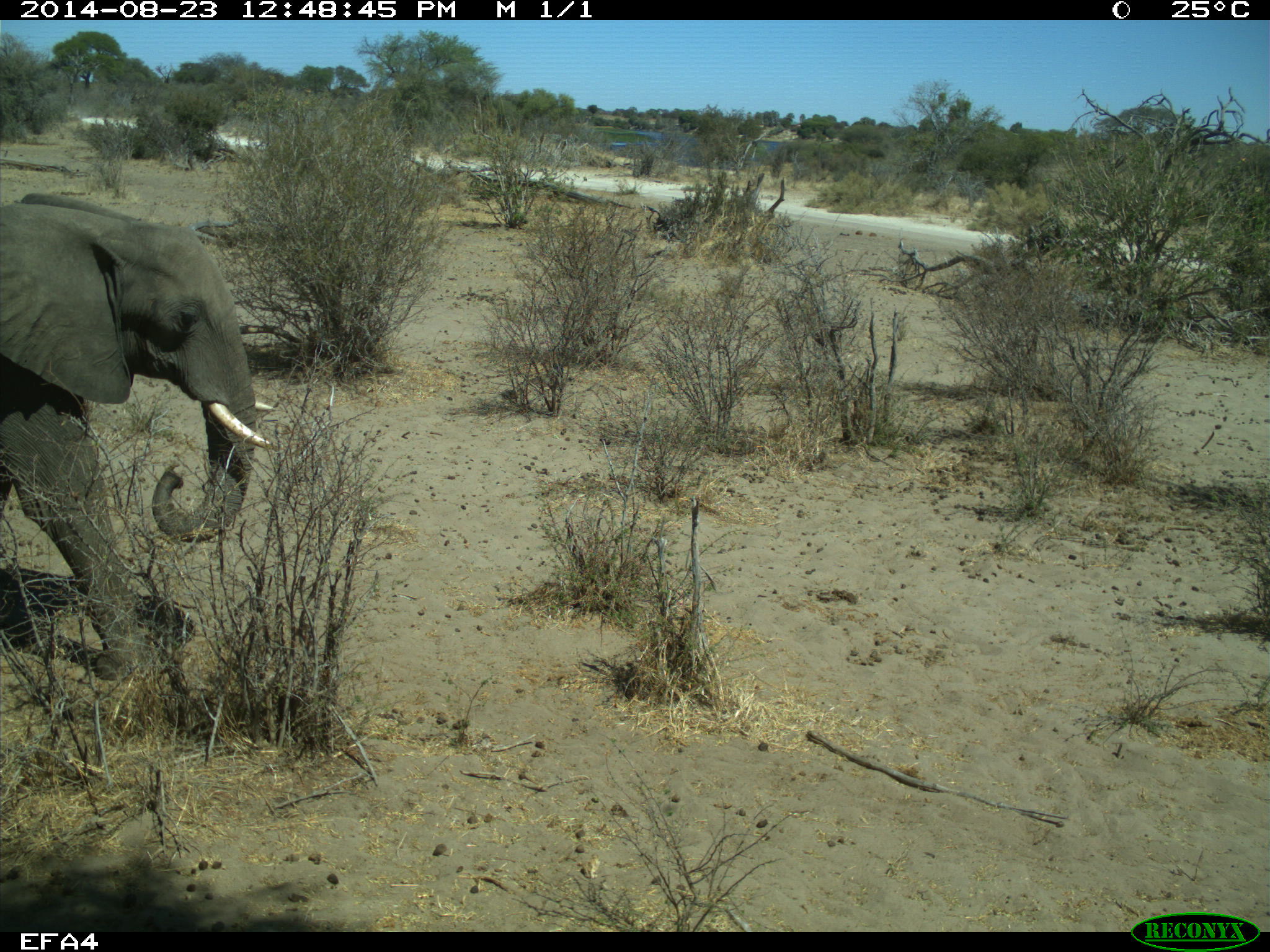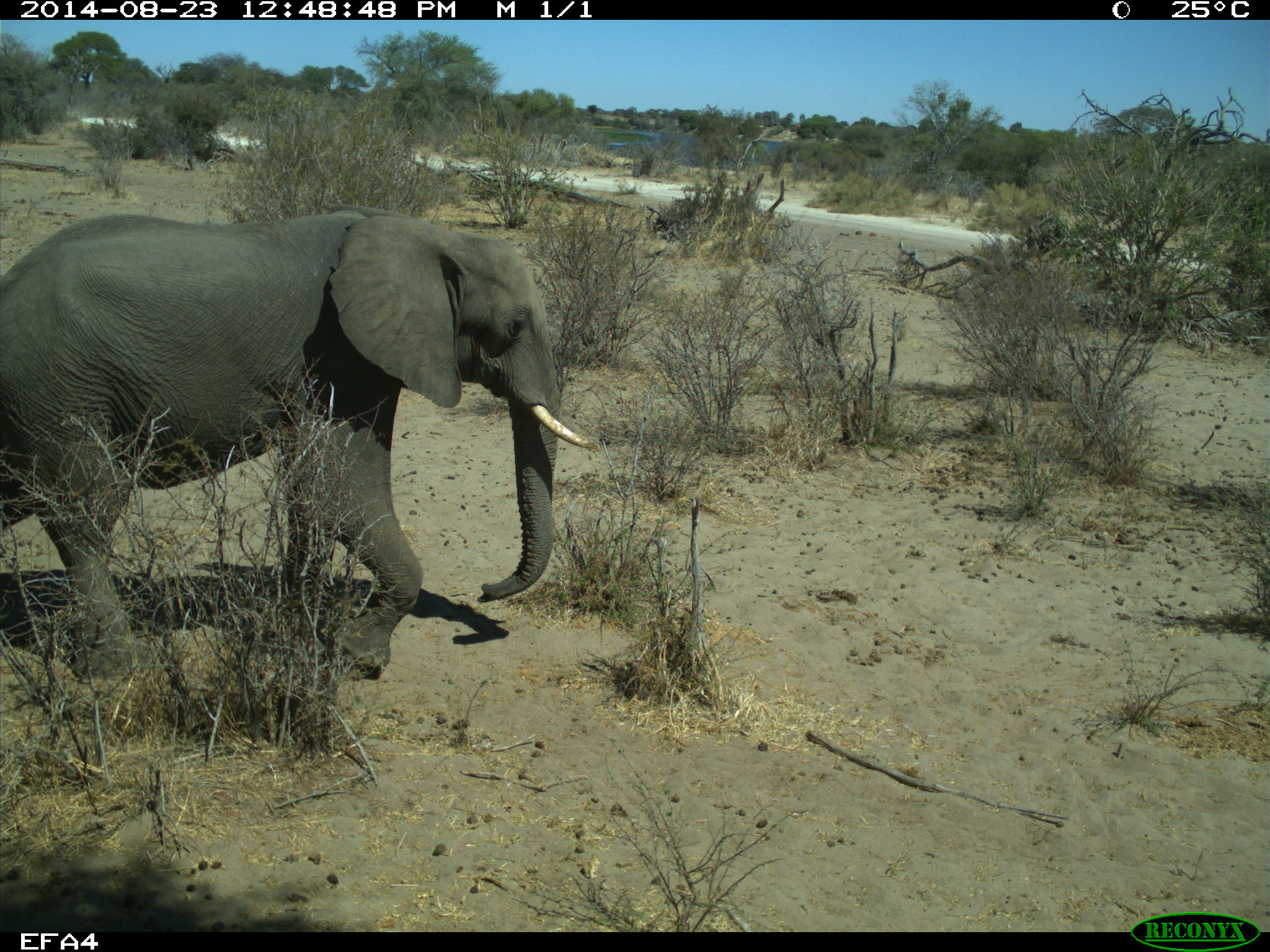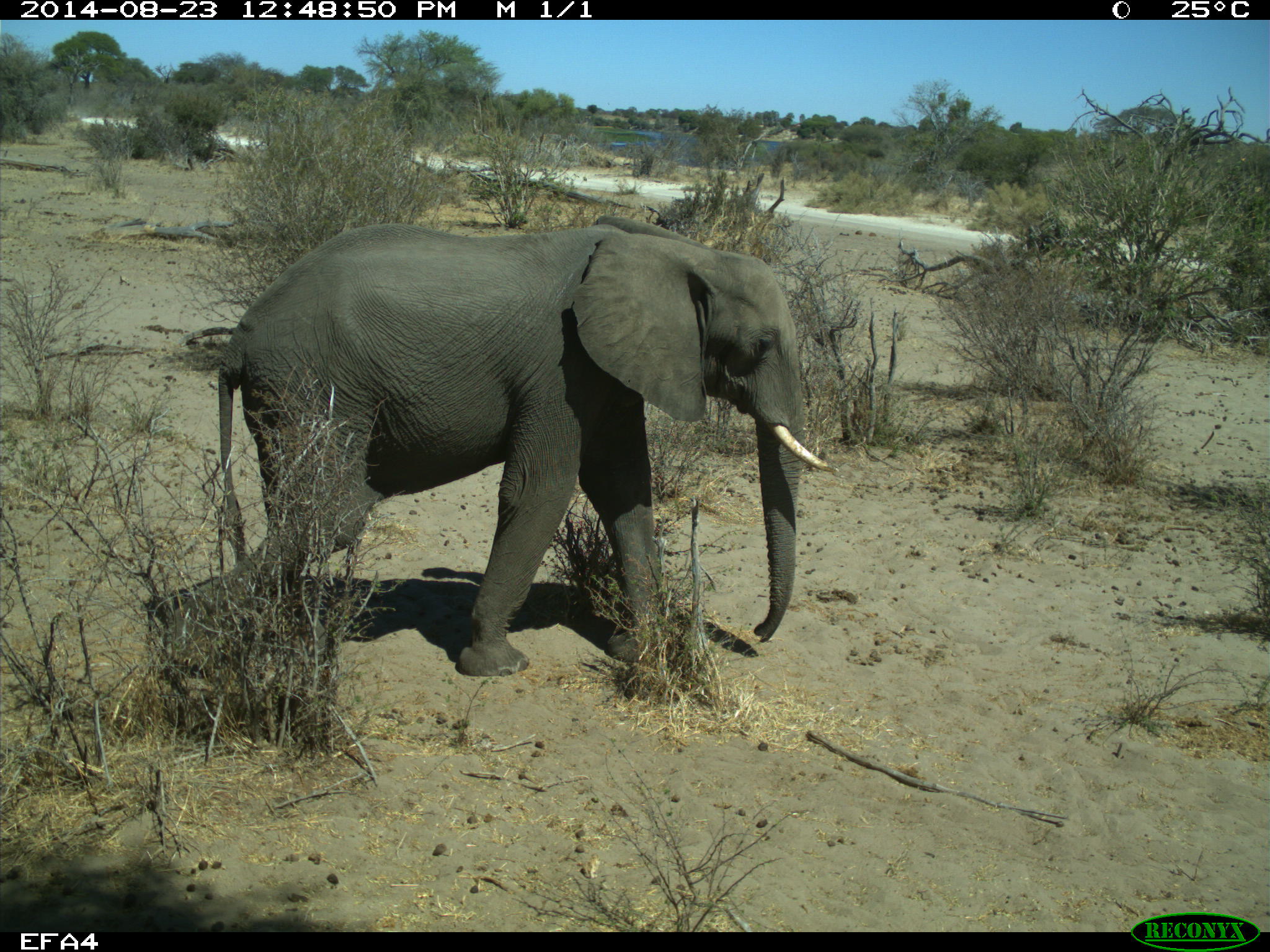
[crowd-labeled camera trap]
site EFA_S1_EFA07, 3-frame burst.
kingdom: Animalia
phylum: Chordata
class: Mammalia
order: Proboscidea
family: Elephantidae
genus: Loxodonta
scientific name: Loxodonta africana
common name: african bush elephant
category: elephant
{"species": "elephant (african bush elephant) (Loxodonta africana)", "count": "1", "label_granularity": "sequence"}